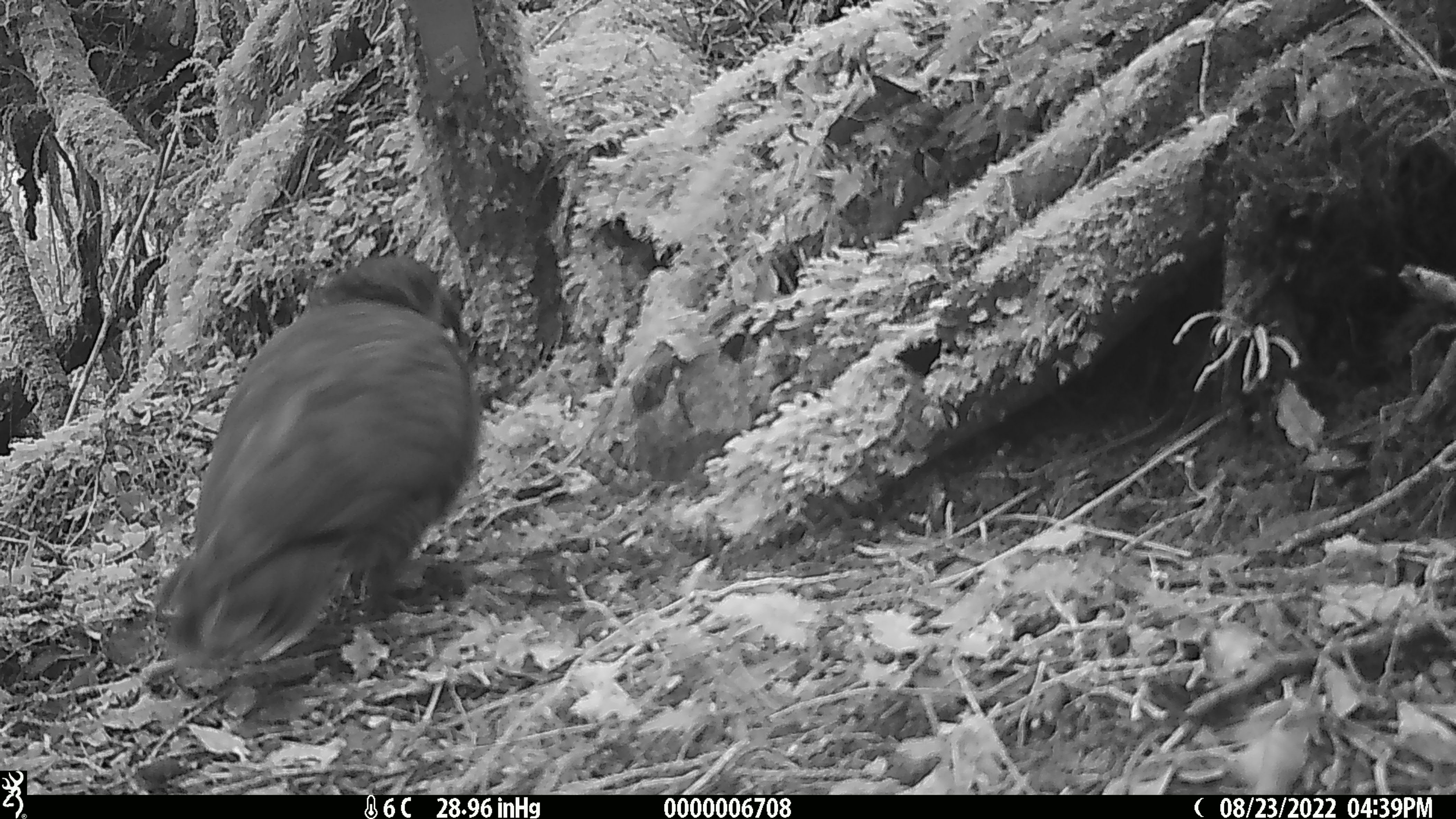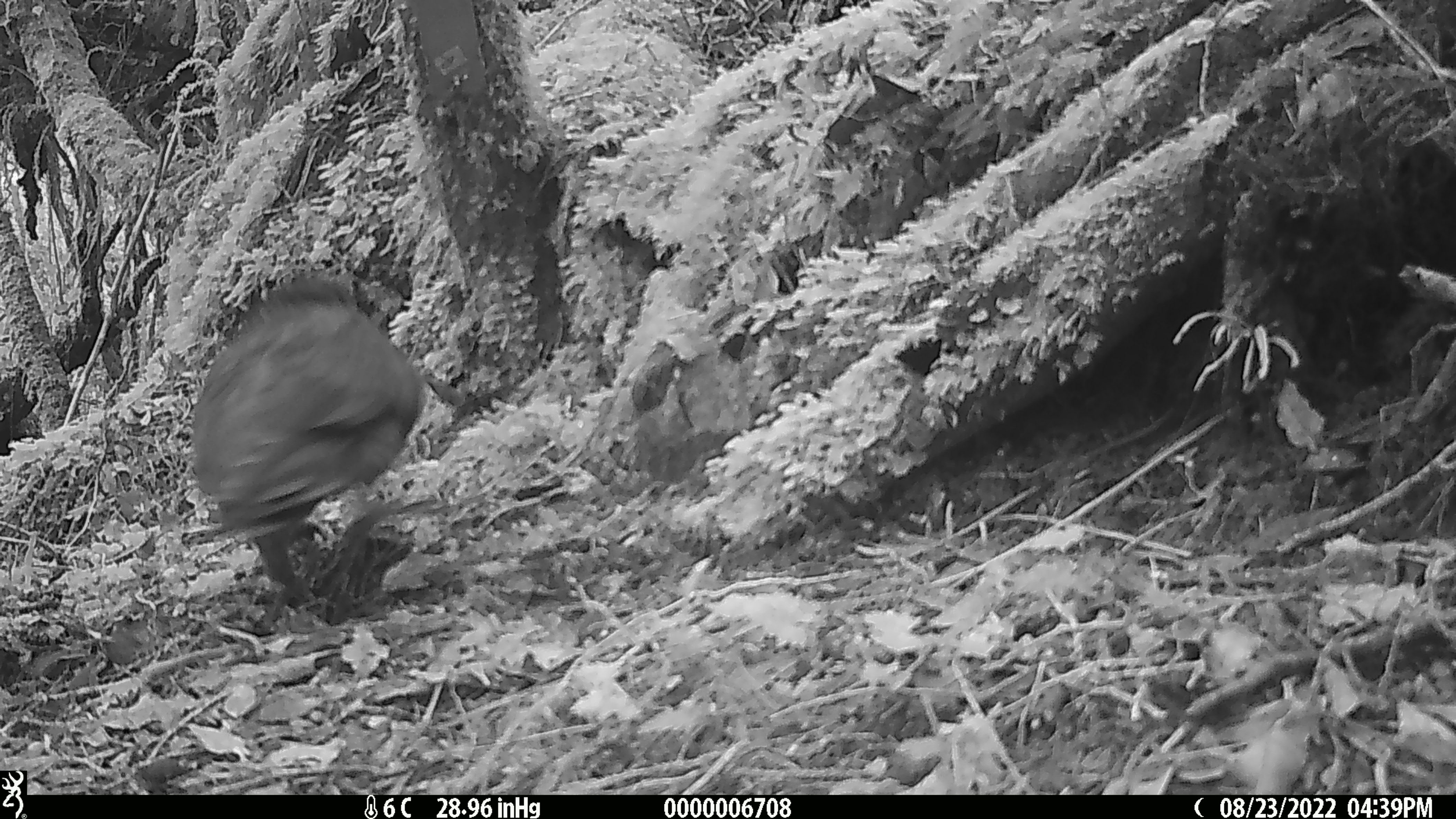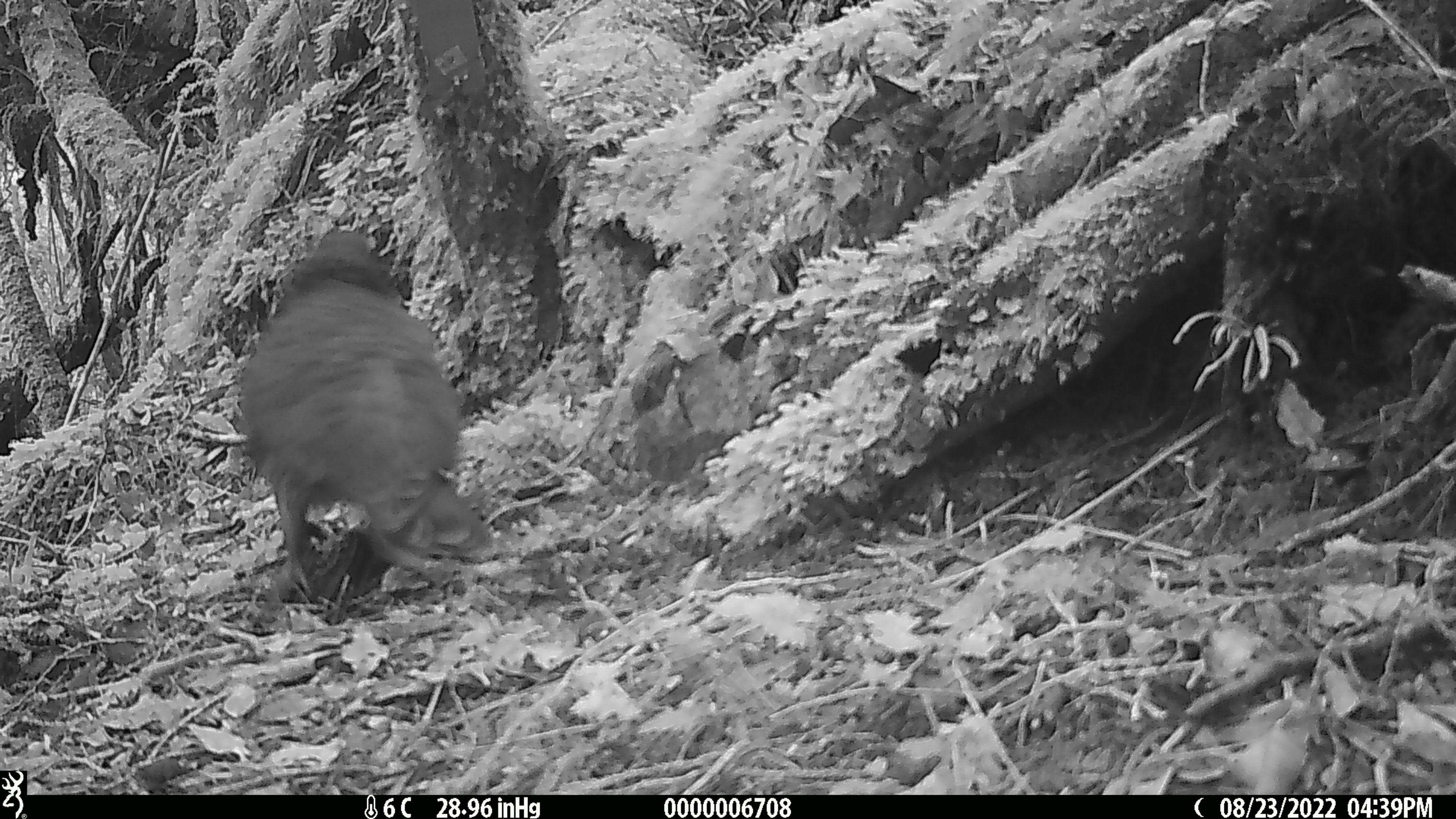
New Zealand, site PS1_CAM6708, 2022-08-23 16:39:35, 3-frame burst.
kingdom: Animalia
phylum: Chordata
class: Aves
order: Psittaciformes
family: Strigopidae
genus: Nestor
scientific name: Nestor notabilis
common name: kea